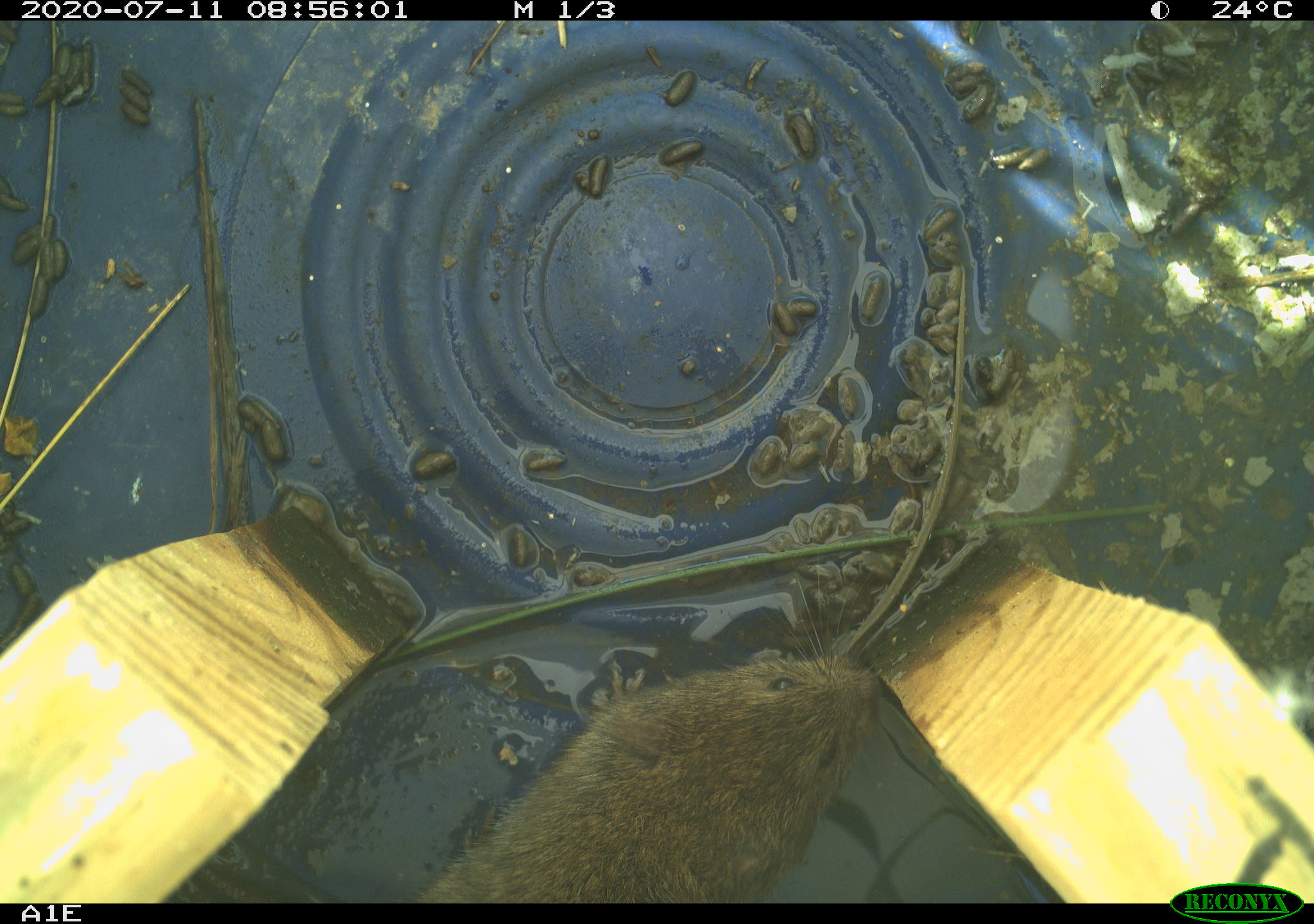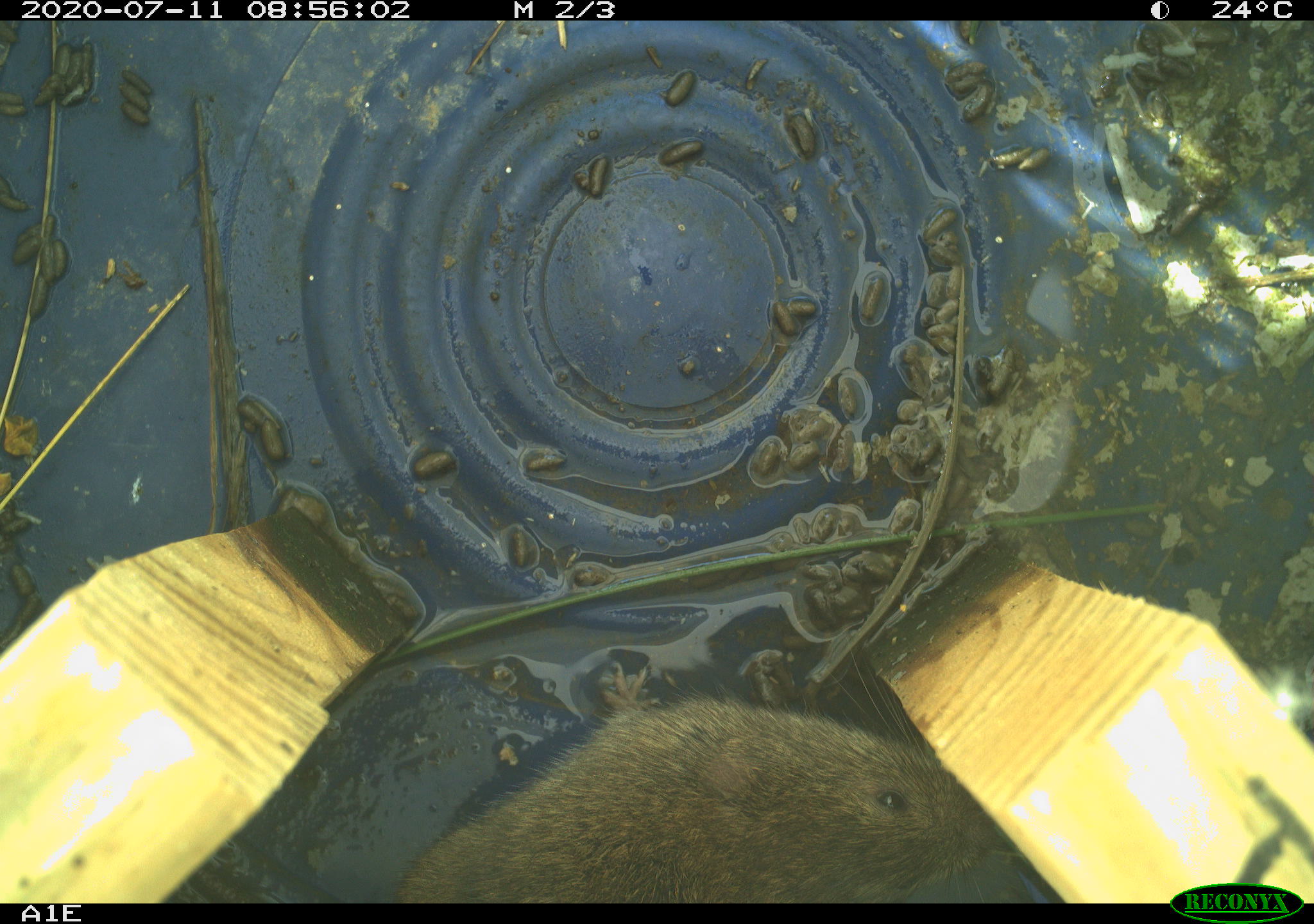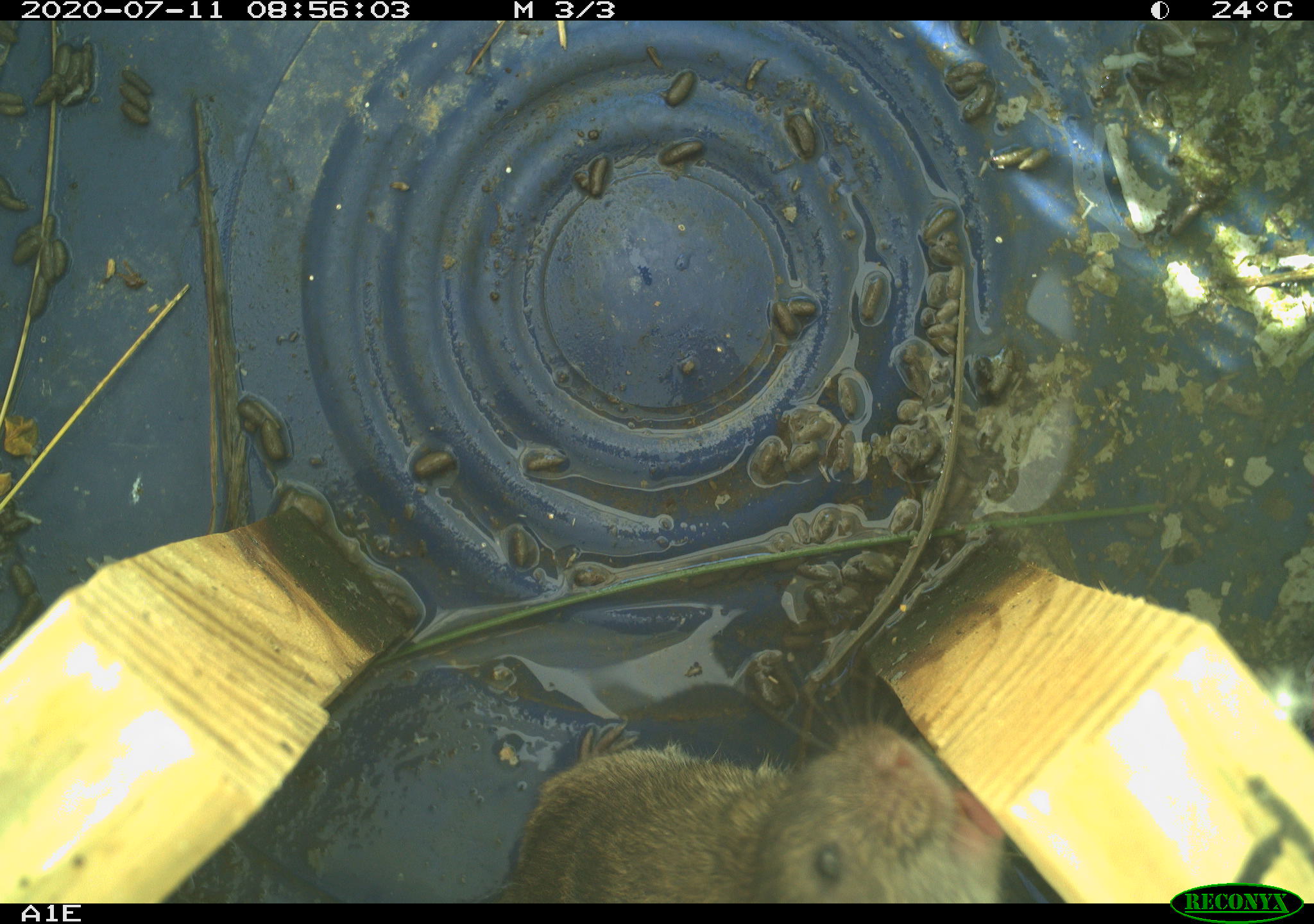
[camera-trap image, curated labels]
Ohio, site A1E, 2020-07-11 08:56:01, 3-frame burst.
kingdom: Animalia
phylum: Chordata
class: Mammalia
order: Rodentia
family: Cricetidae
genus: Microtus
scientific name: Microtus pennsylvanicus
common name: meadow vole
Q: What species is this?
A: Meadow vole (Microtus pennsylvanicus).